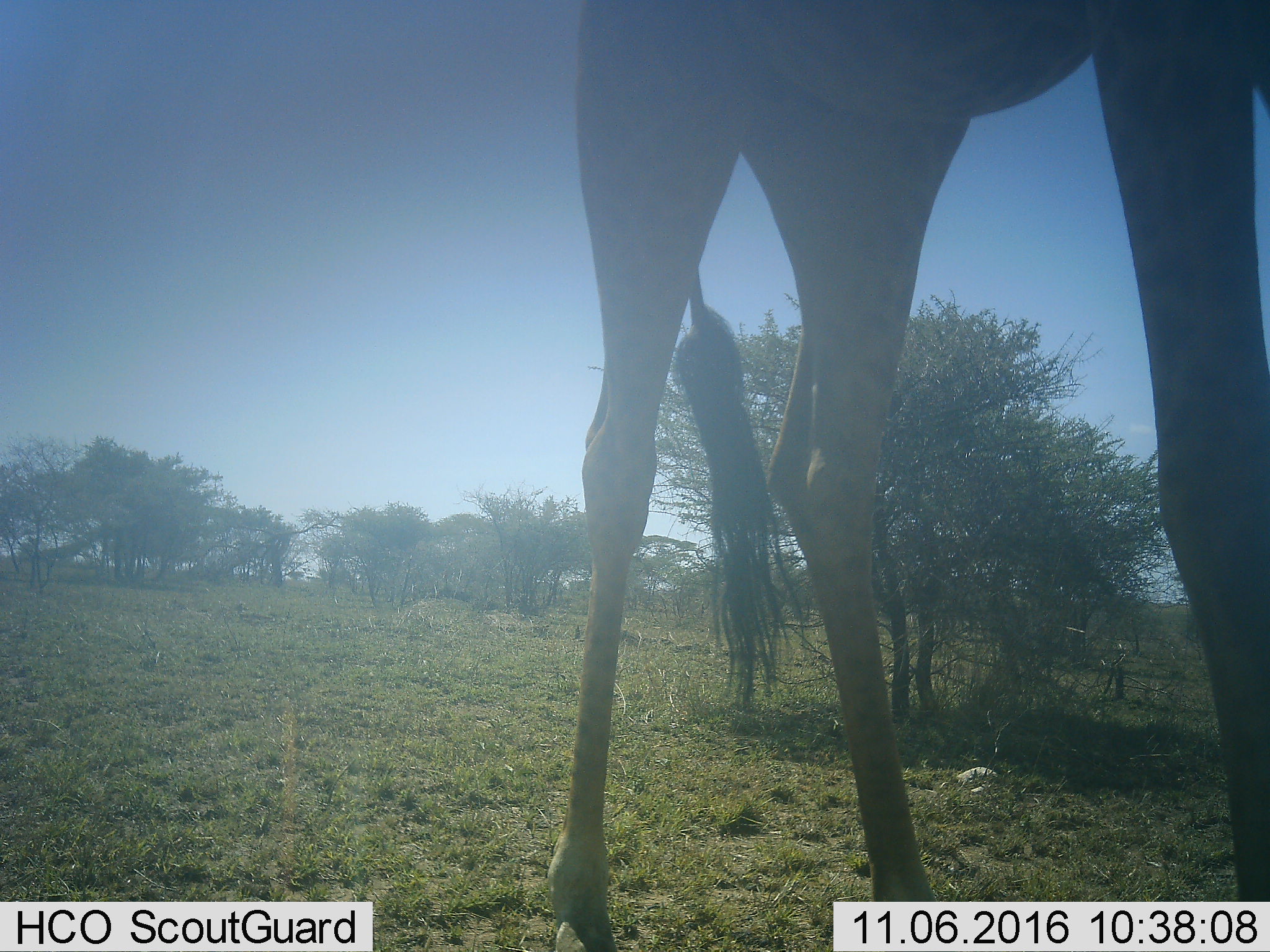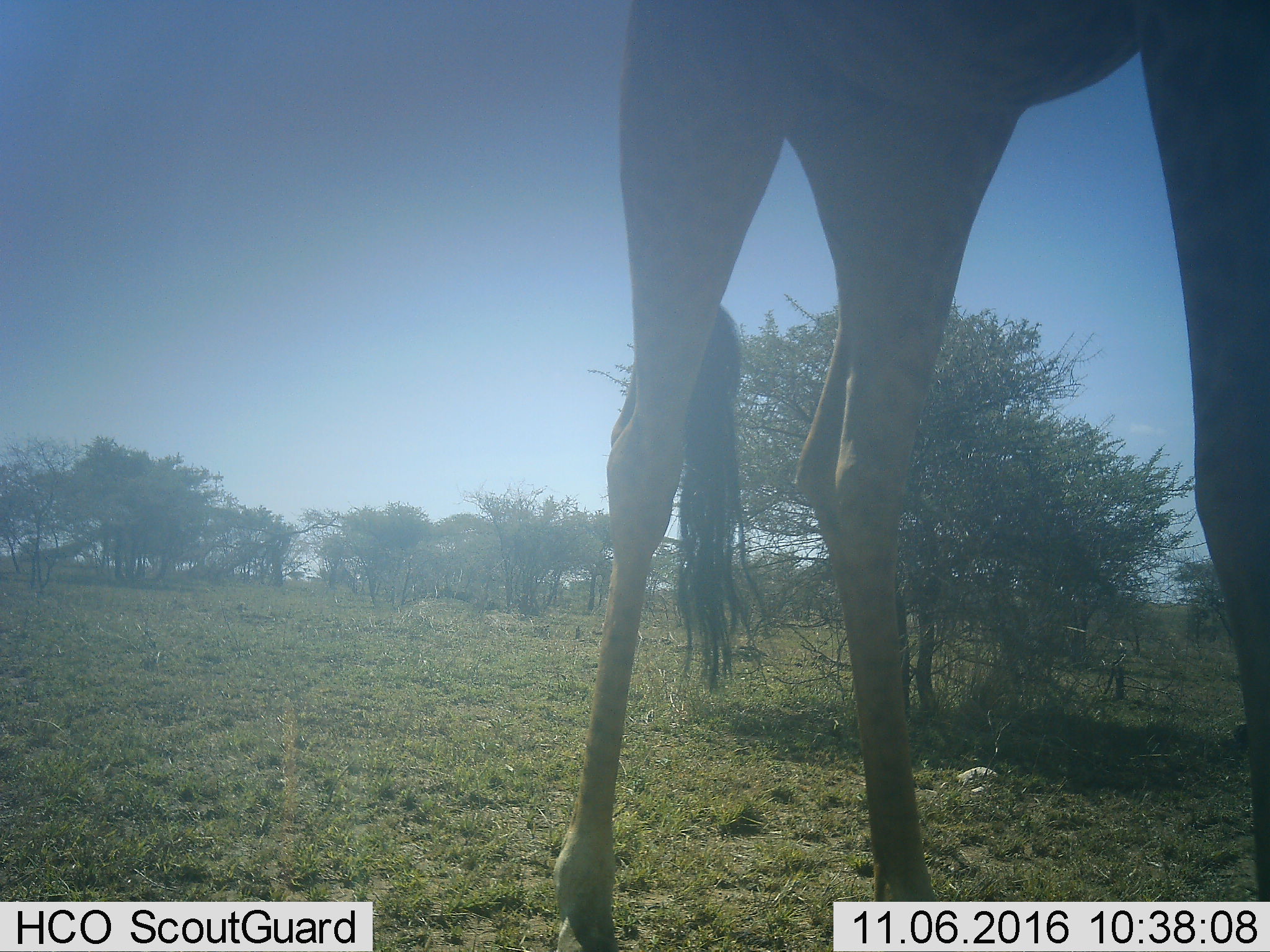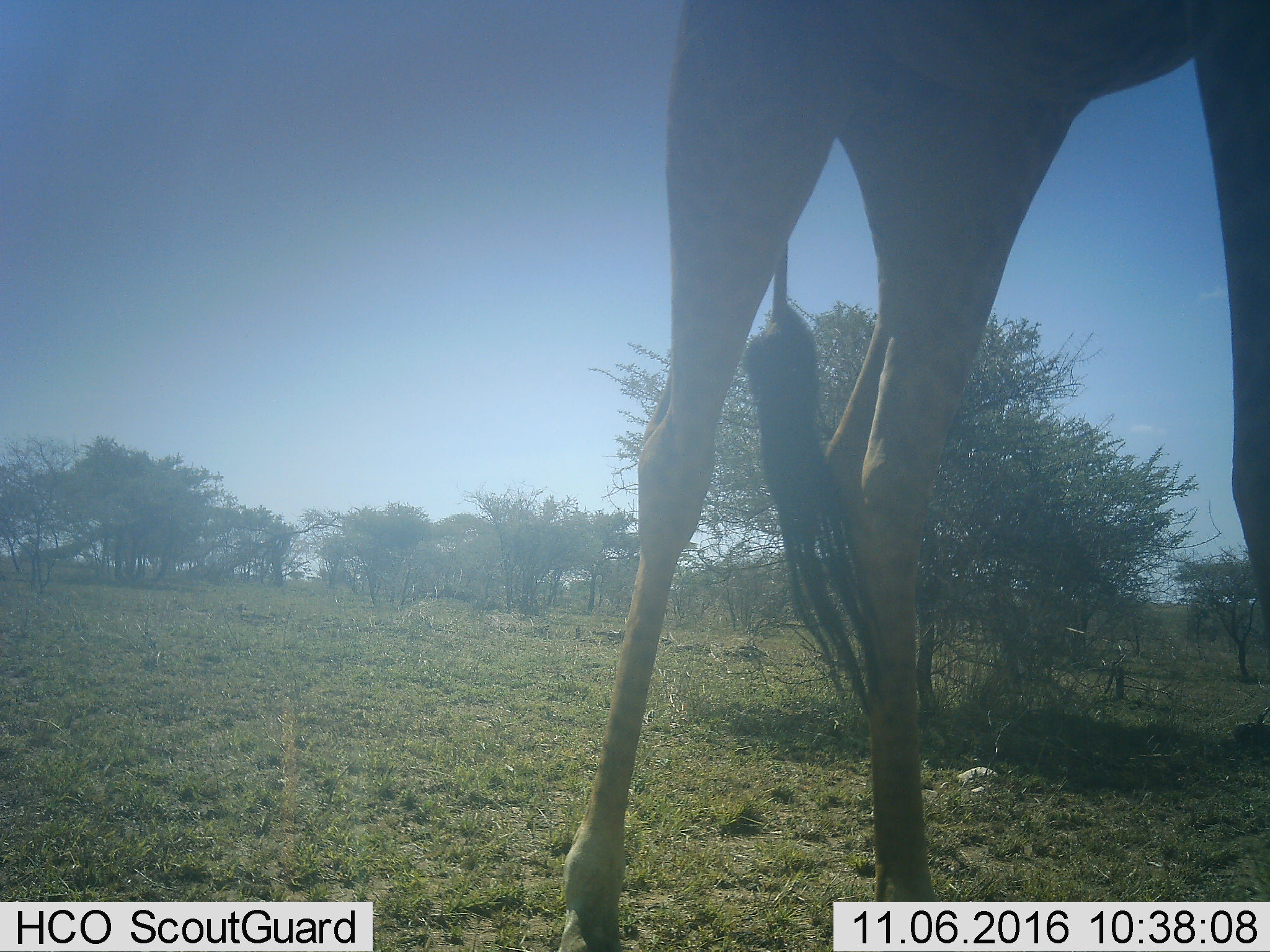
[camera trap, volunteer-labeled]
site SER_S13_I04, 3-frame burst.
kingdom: Animalia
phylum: Chordata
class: Mammalia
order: Artiodactyla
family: Giraffidae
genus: Giraffa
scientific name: Giraffa camelopardalis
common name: giraffe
Giraffe (Giraffa camelopardalis), count 1. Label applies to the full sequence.